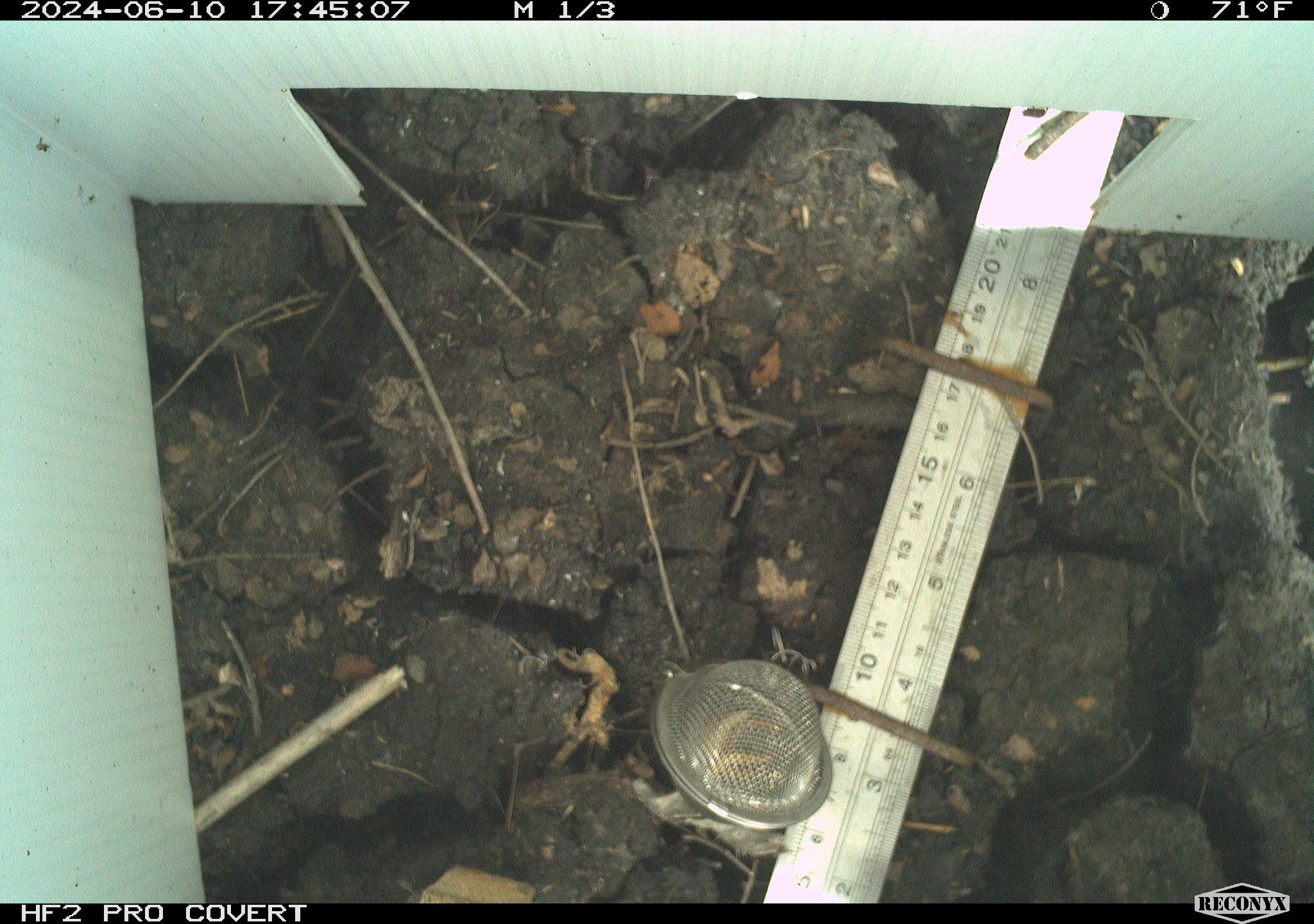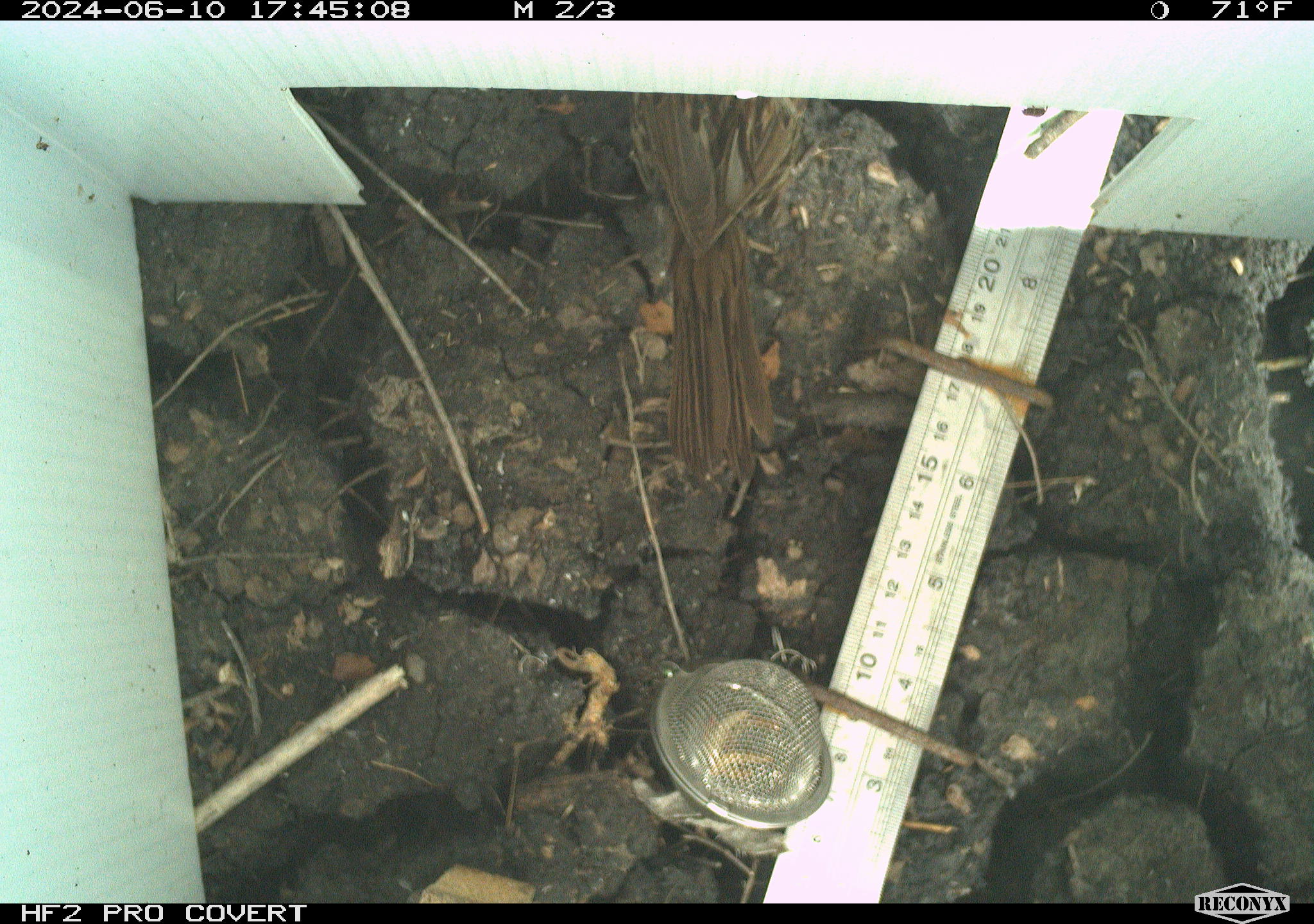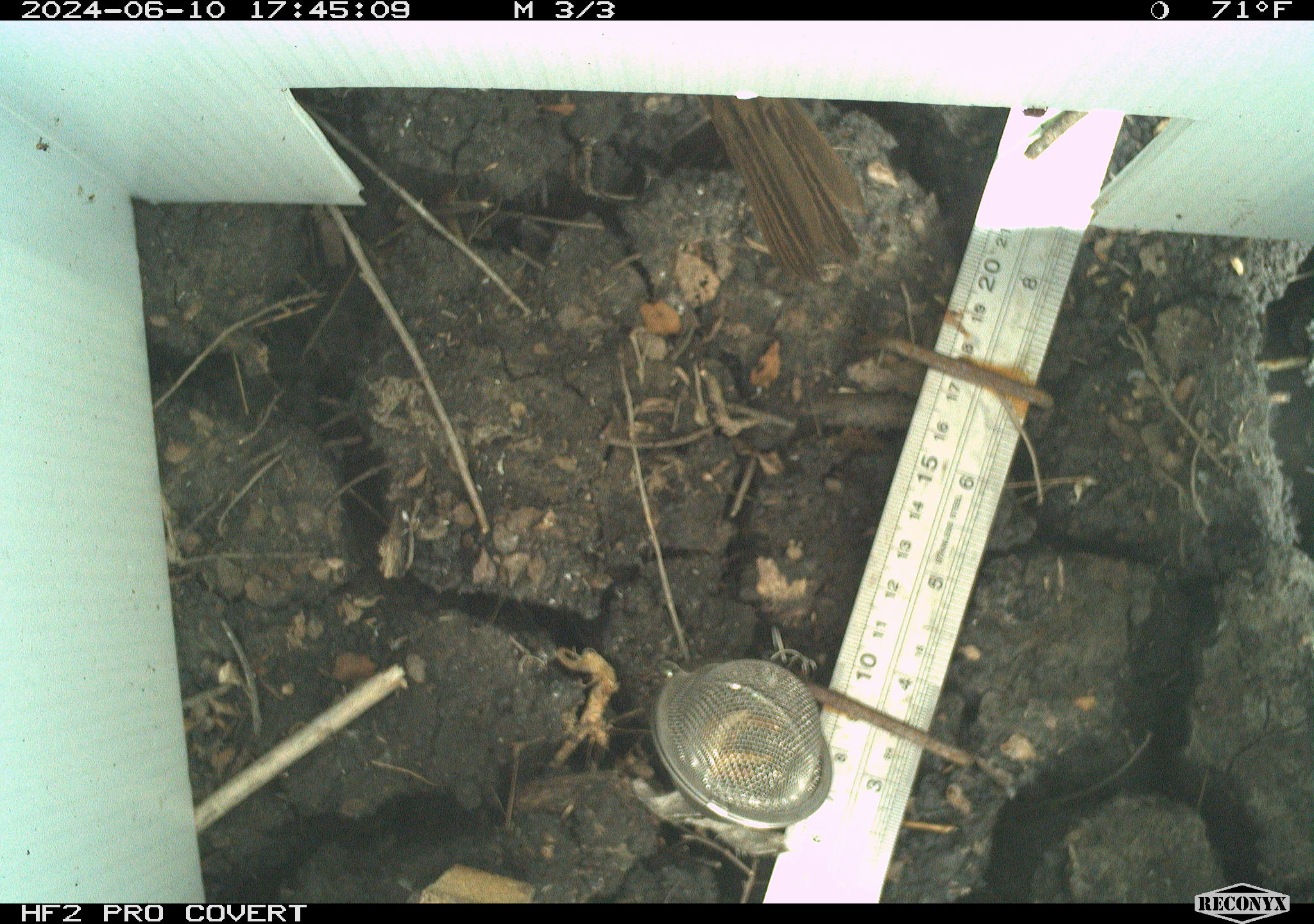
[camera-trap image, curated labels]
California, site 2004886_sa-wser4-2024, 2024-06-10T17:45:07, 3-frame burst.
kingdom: Animalia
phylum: Chordata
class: Aves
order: Passeriformes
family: Passerellidae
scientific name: Passerellidae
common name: new world sparrows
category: passerellidae family